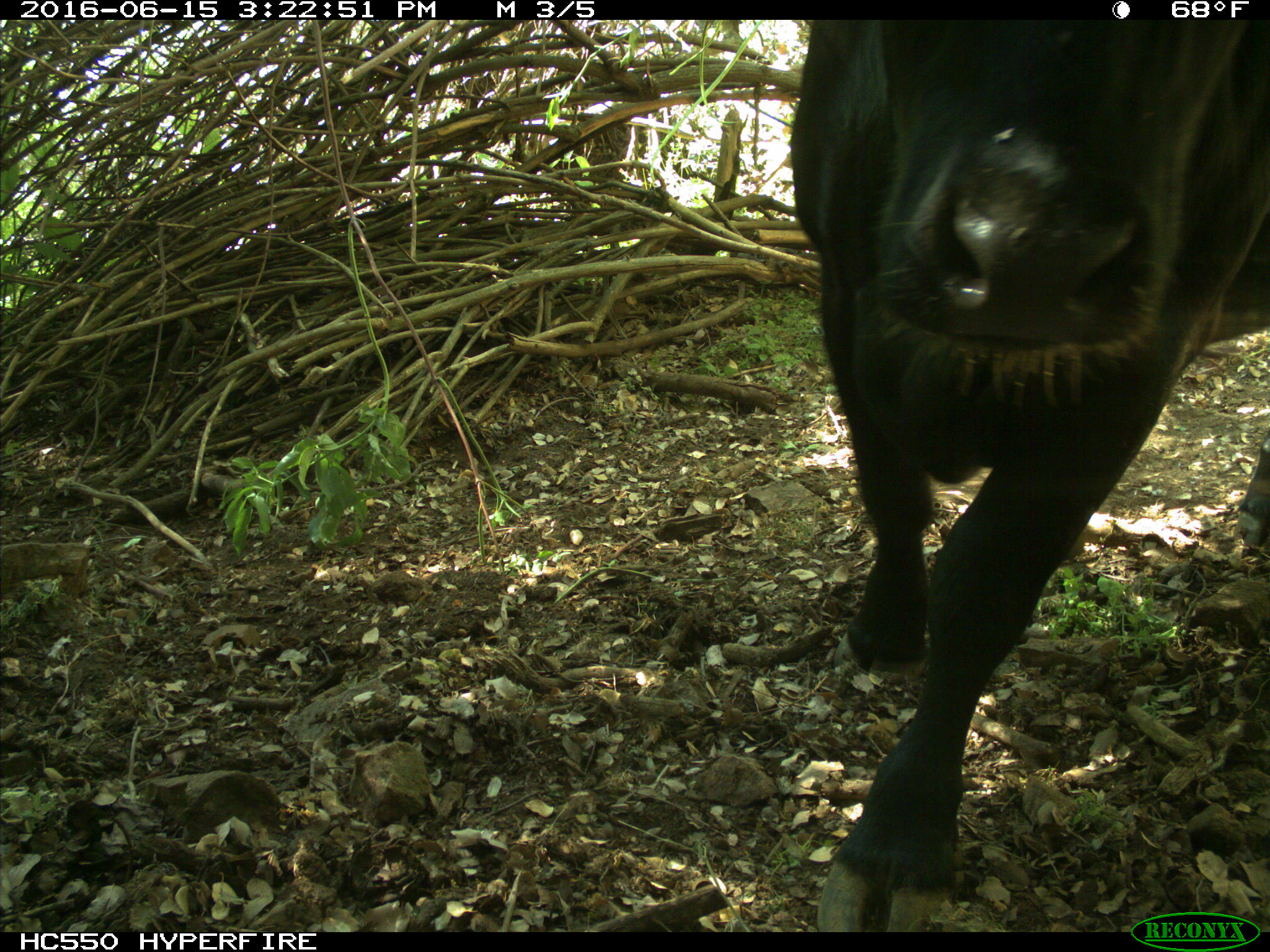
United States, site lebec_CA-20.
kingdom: Animalia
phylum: Chordata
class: Mammalia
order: Artiodactyla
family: Bovidae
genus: Bos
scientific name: Bos taurus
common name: domestic cow